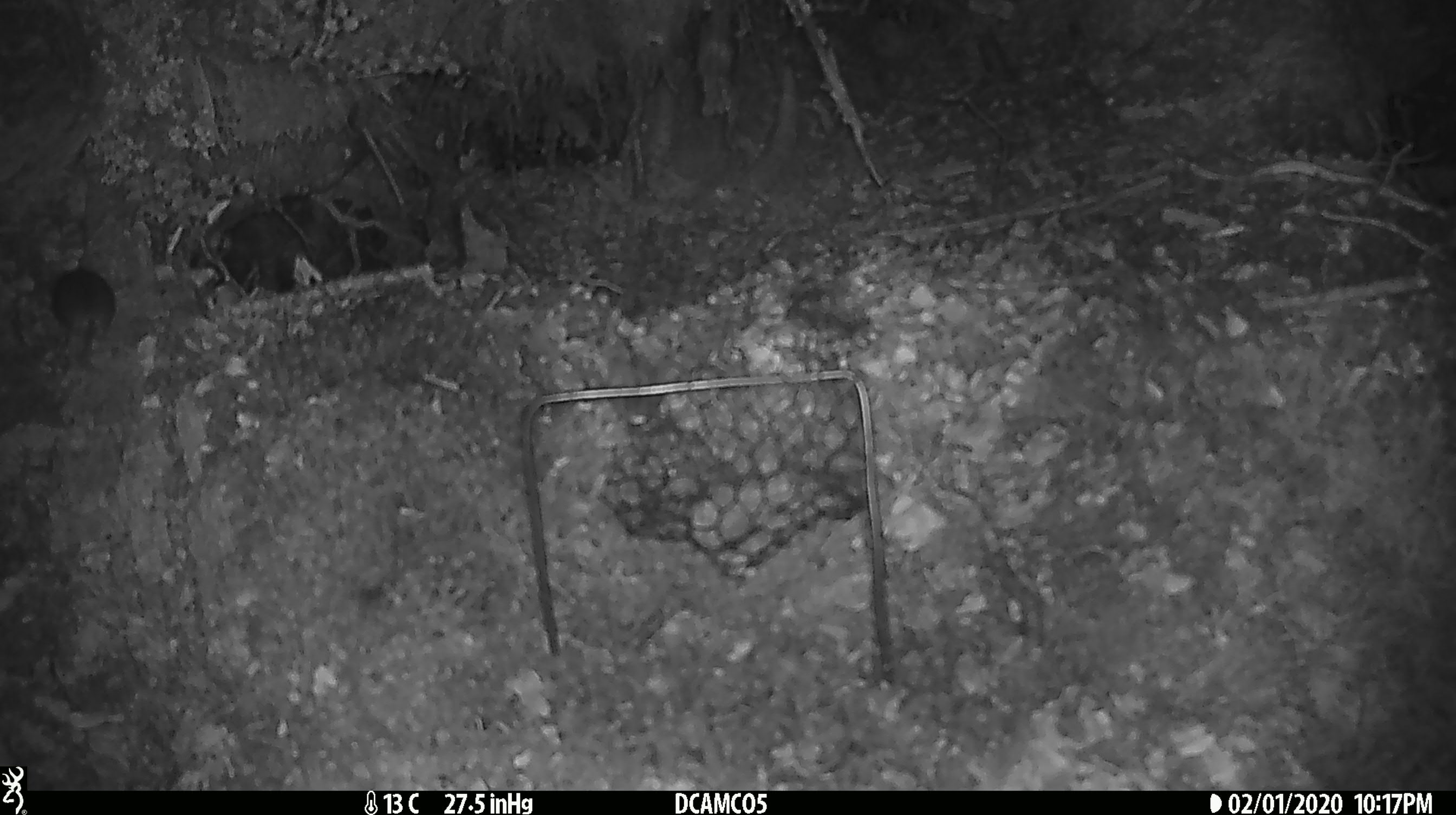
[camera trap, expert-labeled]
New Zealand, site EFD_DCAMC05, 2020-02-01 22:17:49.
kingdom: Animalia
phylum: Chordata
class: Mammalia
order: Rodentia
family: Muridae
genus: Mus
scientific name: Mus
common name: mouse